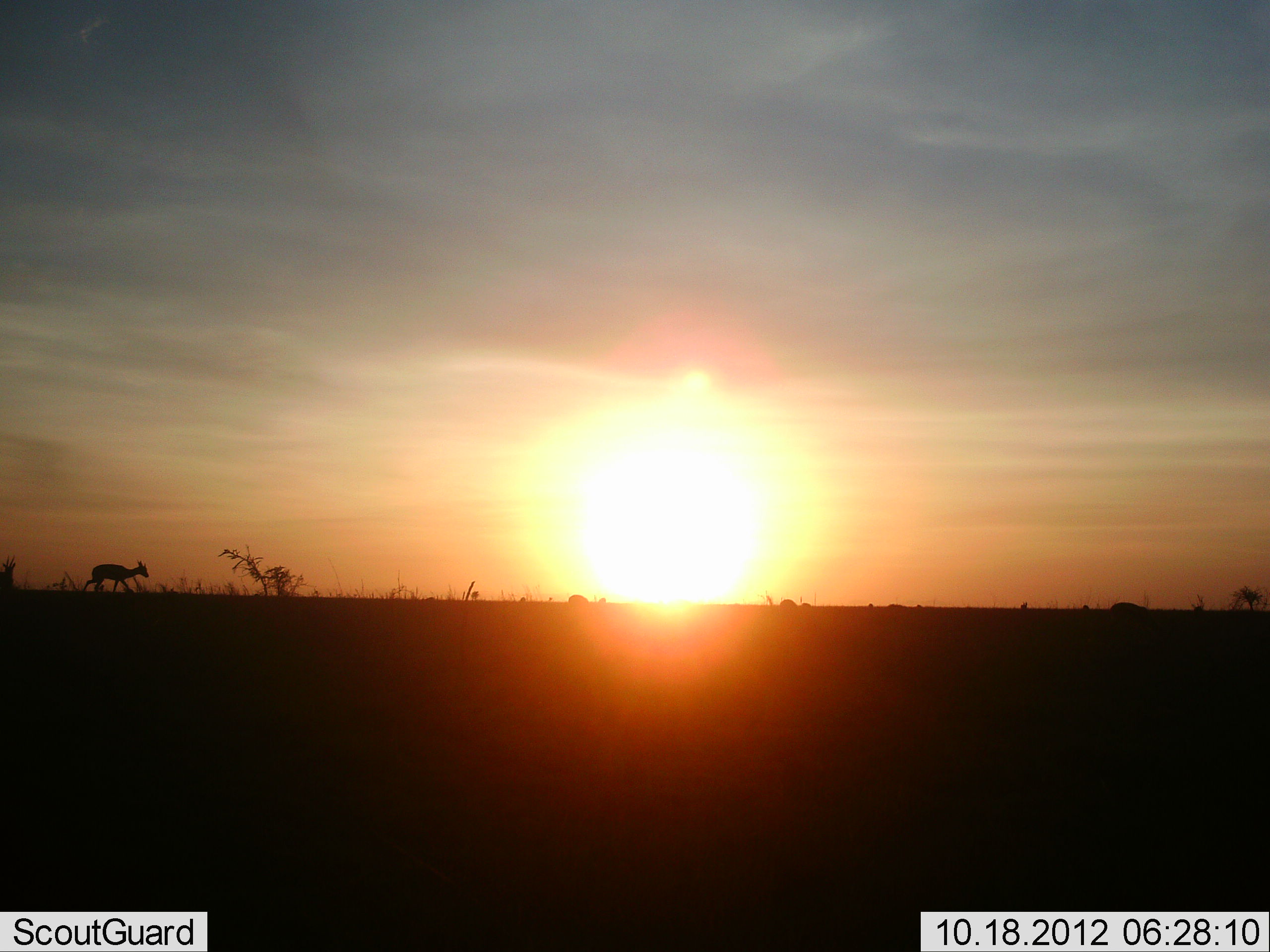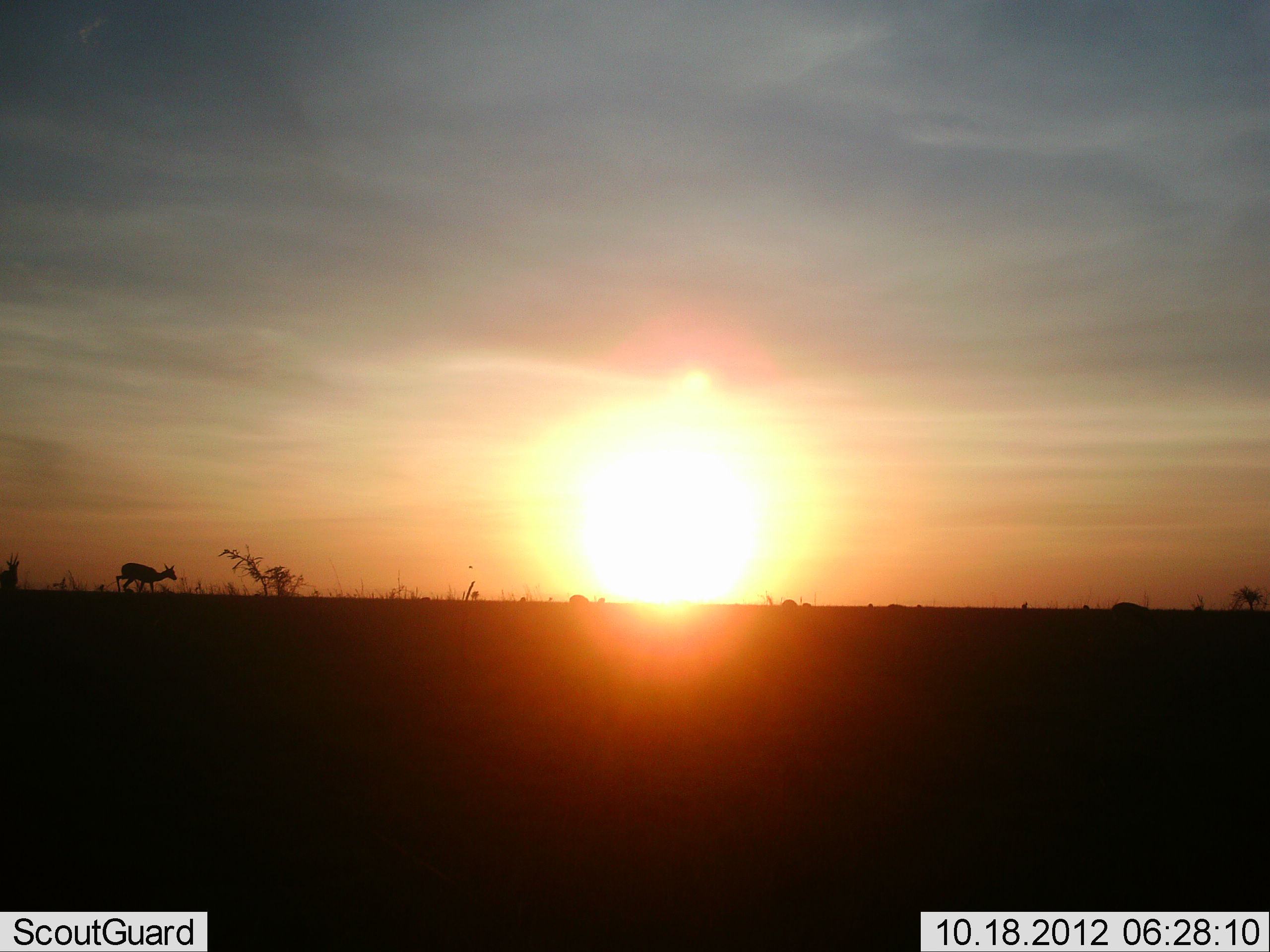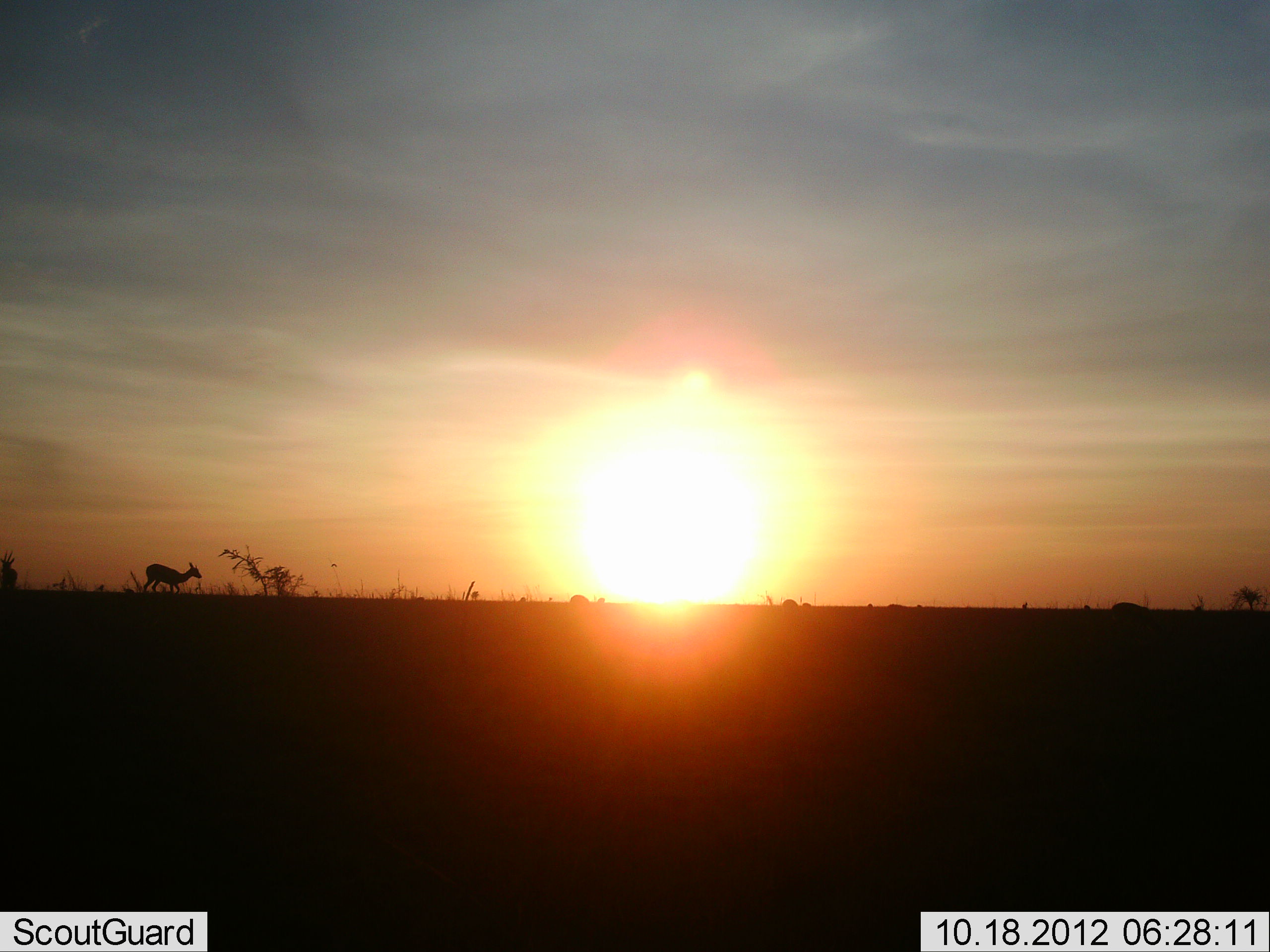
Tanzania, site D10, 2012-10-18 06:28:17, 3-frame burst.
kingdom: Animalia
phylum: Chordata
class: Mammalia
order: Artiodactyla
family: Bovidae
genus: Eudorcas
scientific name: Eudorcas thomsonii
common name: thomson's gazelle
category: gazellethomsons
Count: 2.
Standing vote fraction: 0%.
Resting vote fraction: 0%.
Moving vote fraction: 90%.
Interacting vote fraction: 0%.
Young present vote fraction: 0%.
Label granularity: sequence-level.